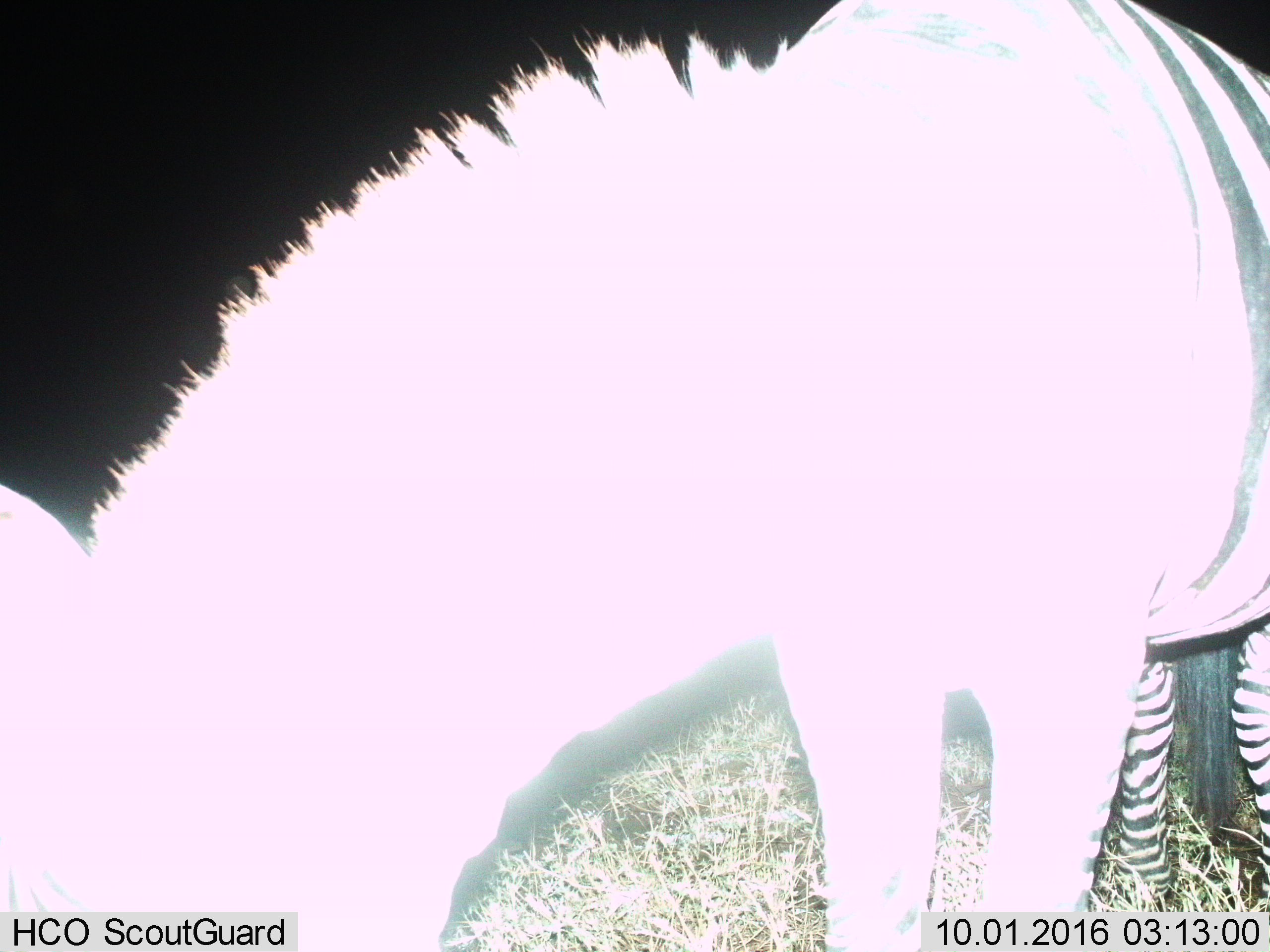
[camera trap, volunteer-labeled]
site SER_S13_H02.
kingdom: Animalia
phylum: Chordata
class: Mammalia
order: Perissodactyla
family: Equidae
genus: Equus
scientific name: Equus quagga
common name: plains zebra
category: zebraplains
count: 1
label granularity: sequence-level